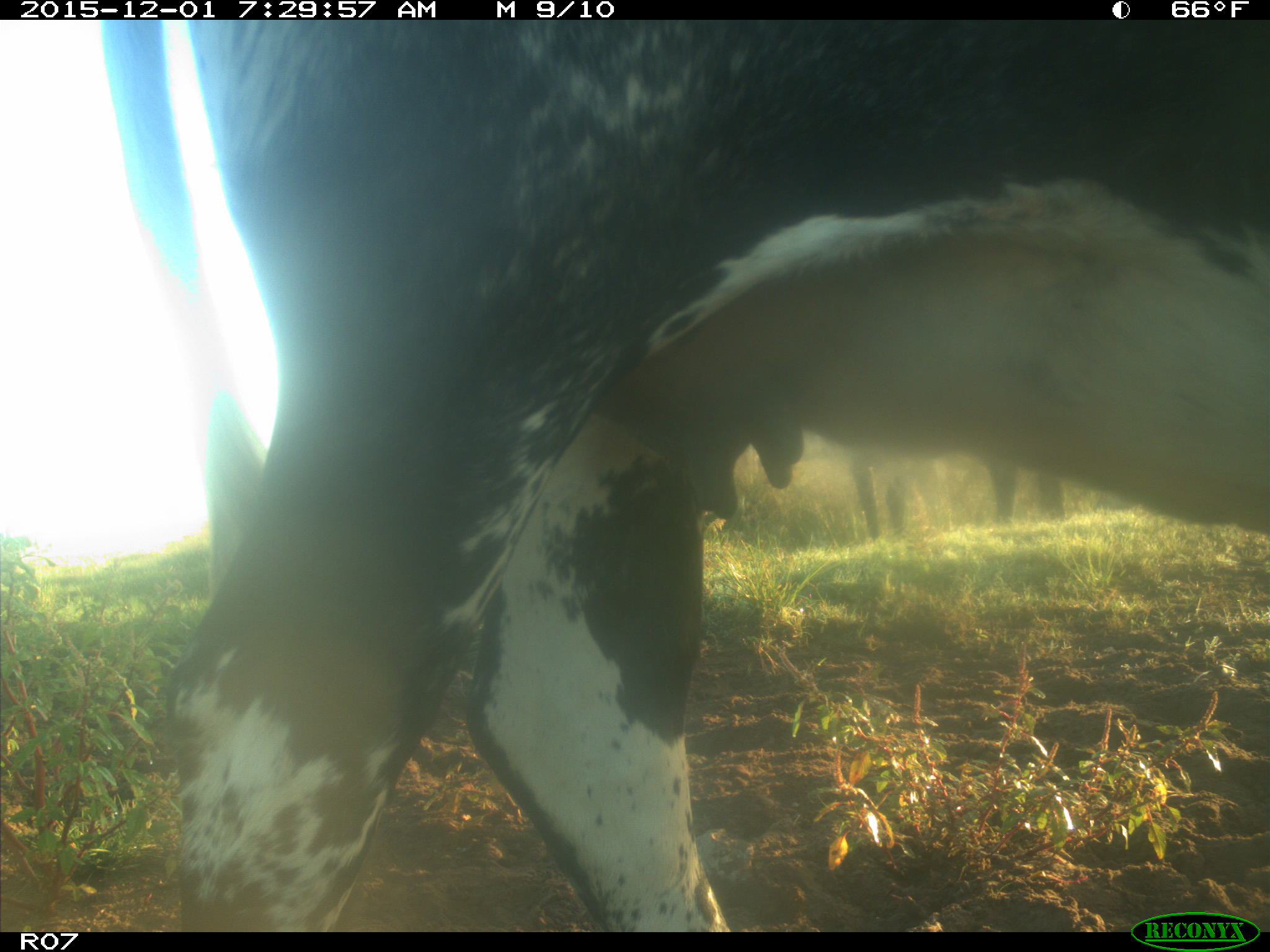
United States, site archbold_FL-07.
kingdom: Animalia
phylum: Chordata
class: Mammalia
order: Artiodactyla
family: Bovidae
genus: Bos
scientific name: Bos taurus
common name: domestic cow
Bos taurus (domestic cow).